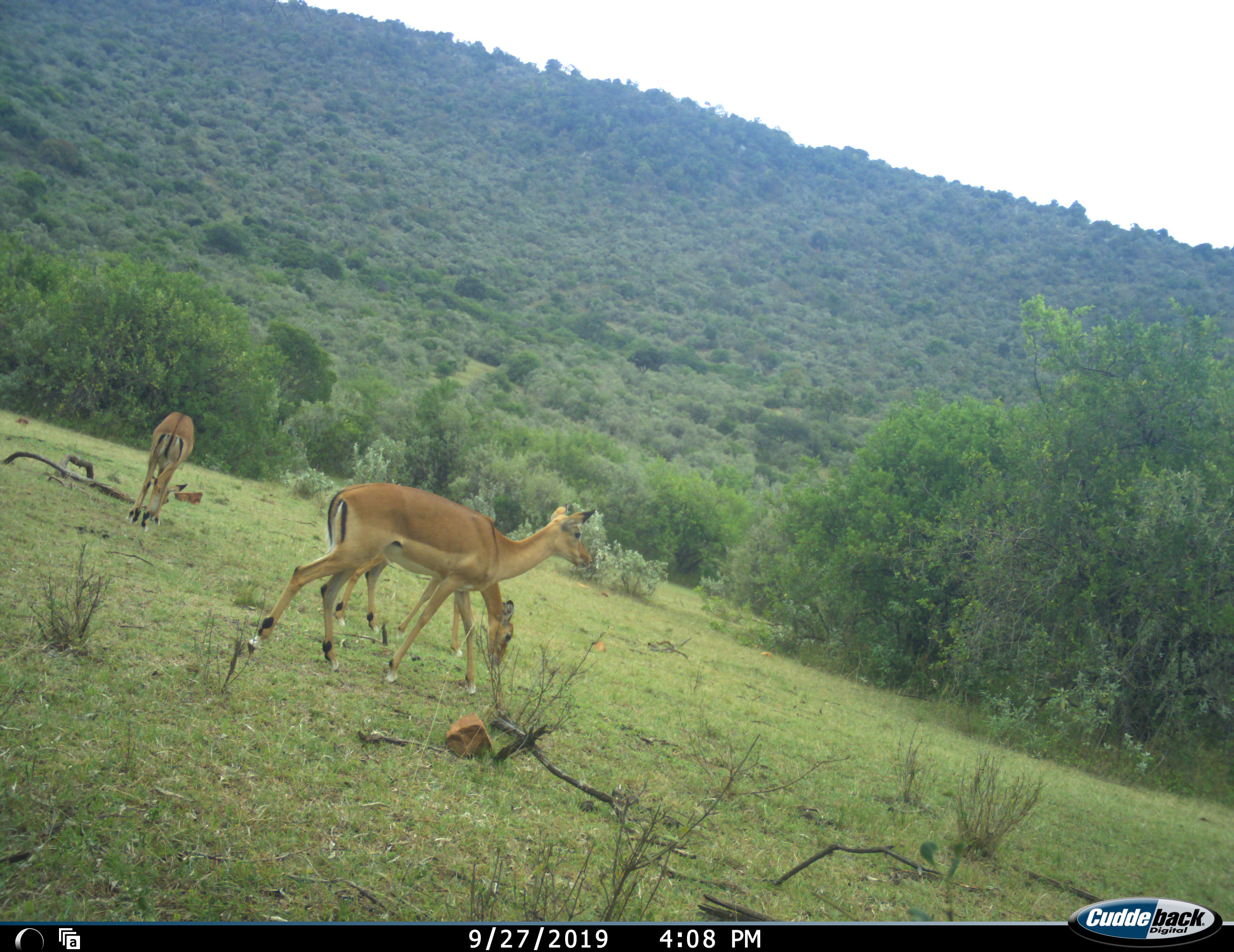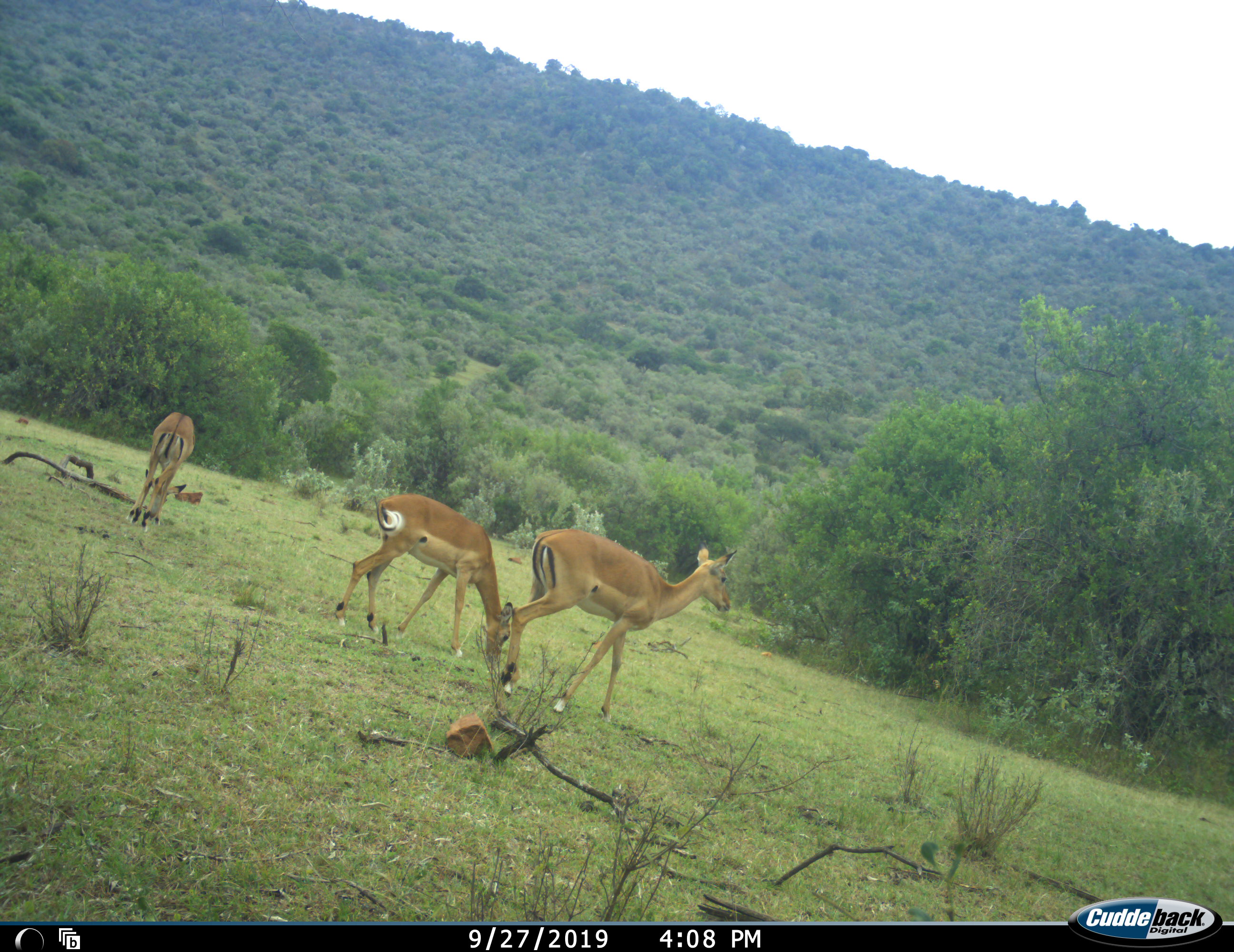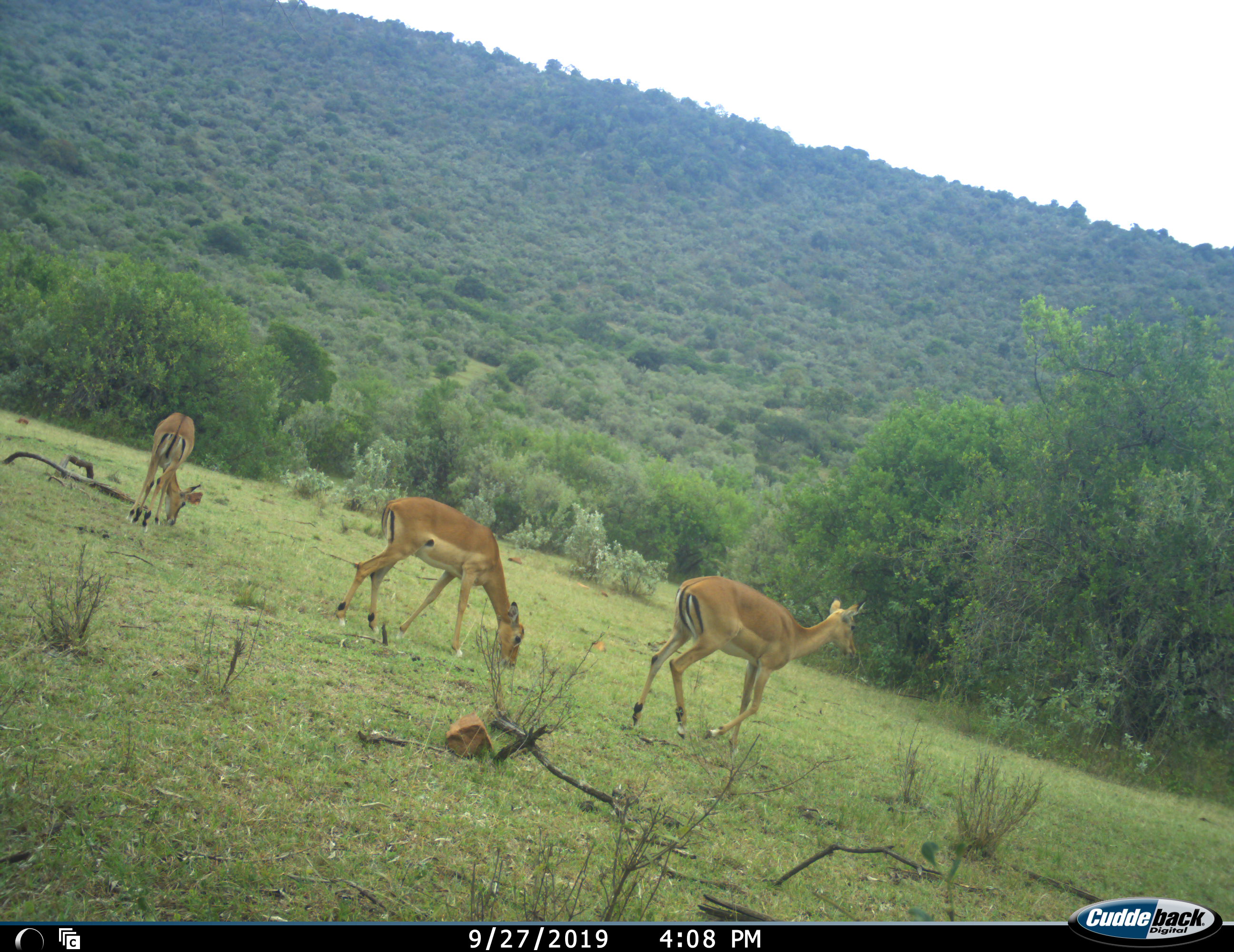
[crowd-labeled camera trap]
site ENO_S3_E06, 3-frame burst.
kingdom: Animalia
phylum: Chordata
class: Mammalia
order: Artiodactyla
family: Bovidae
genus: Aepyceros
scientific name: Aepyceros melampus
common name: impala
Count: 3.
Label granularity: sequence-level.